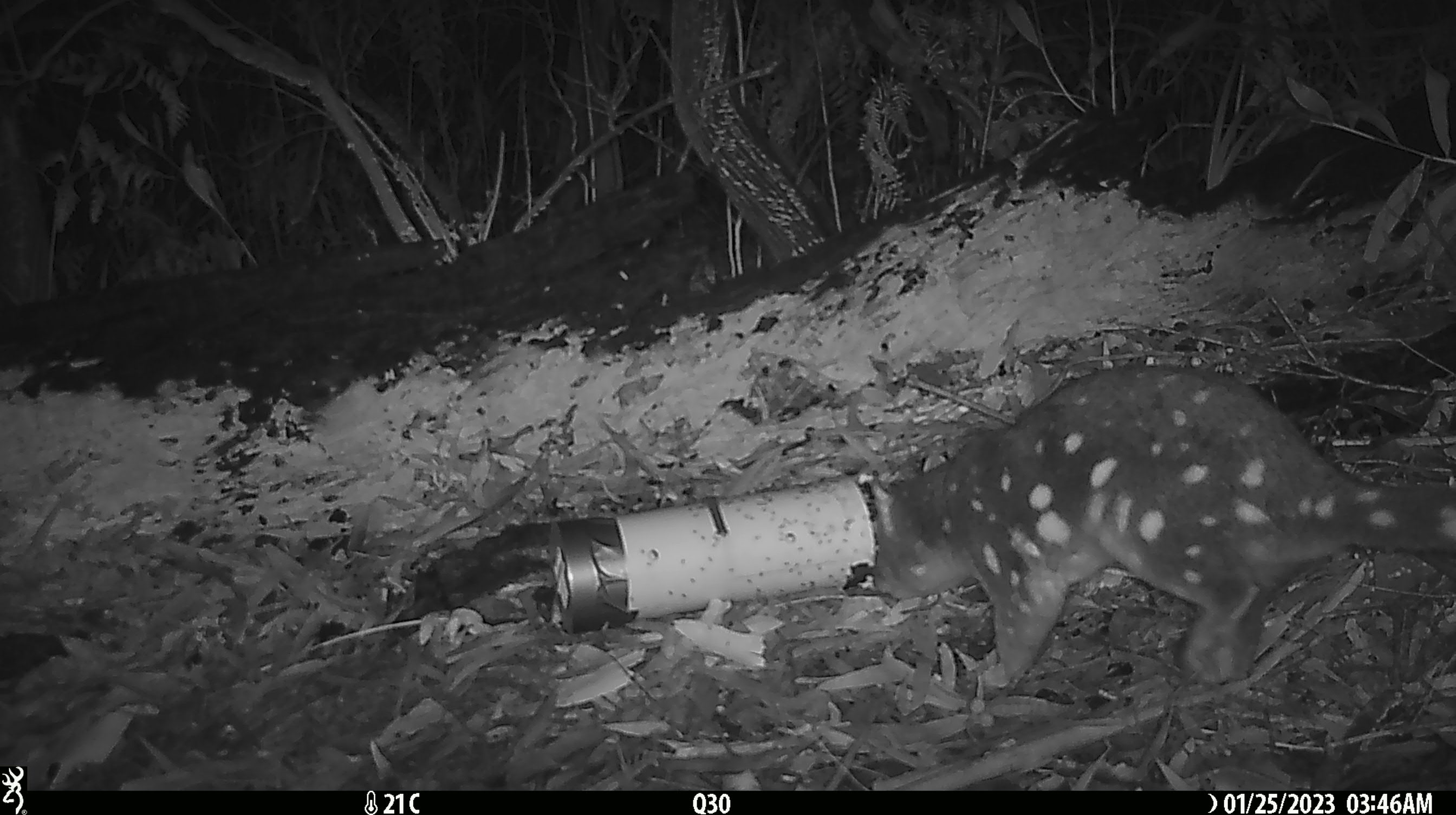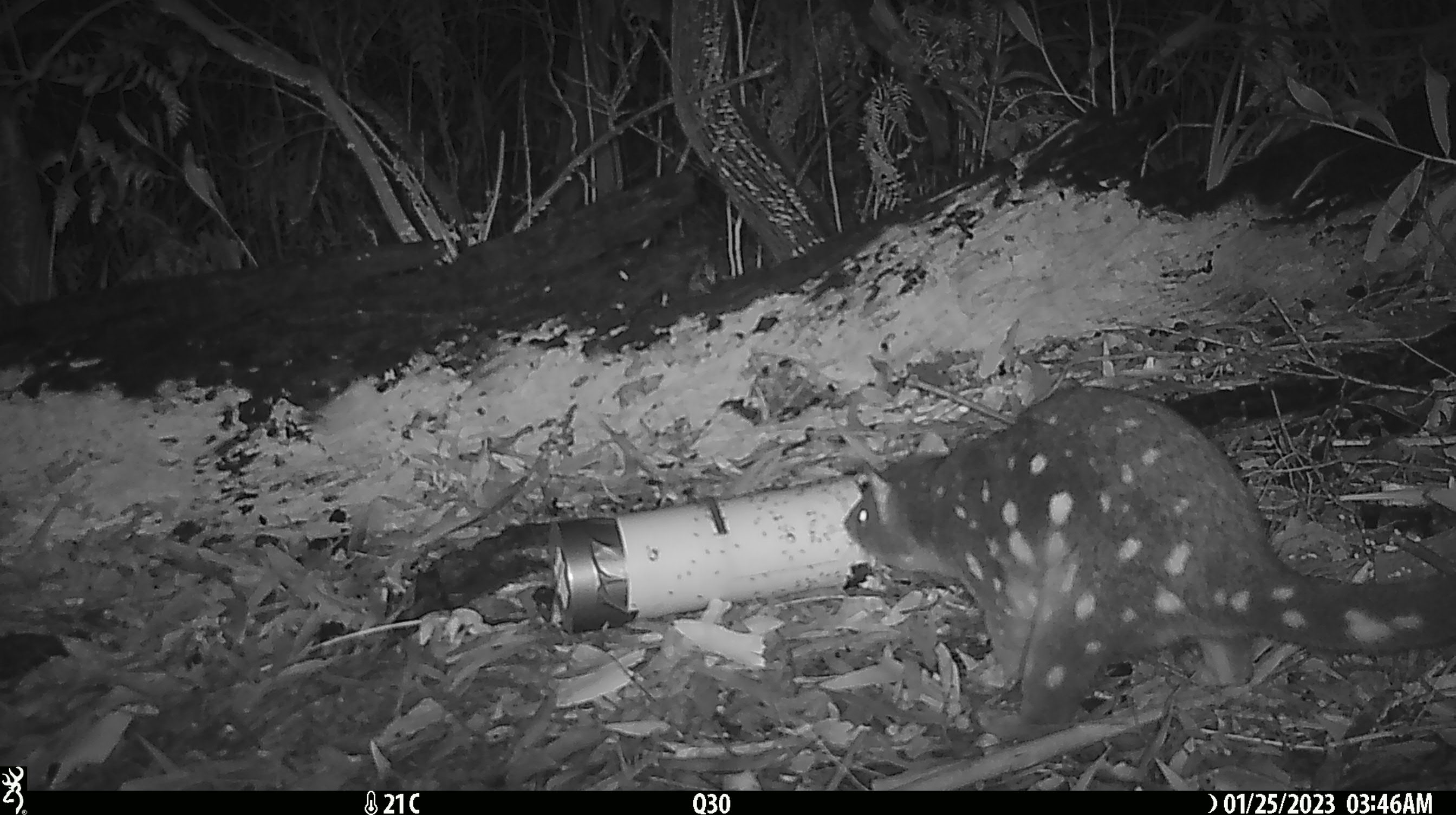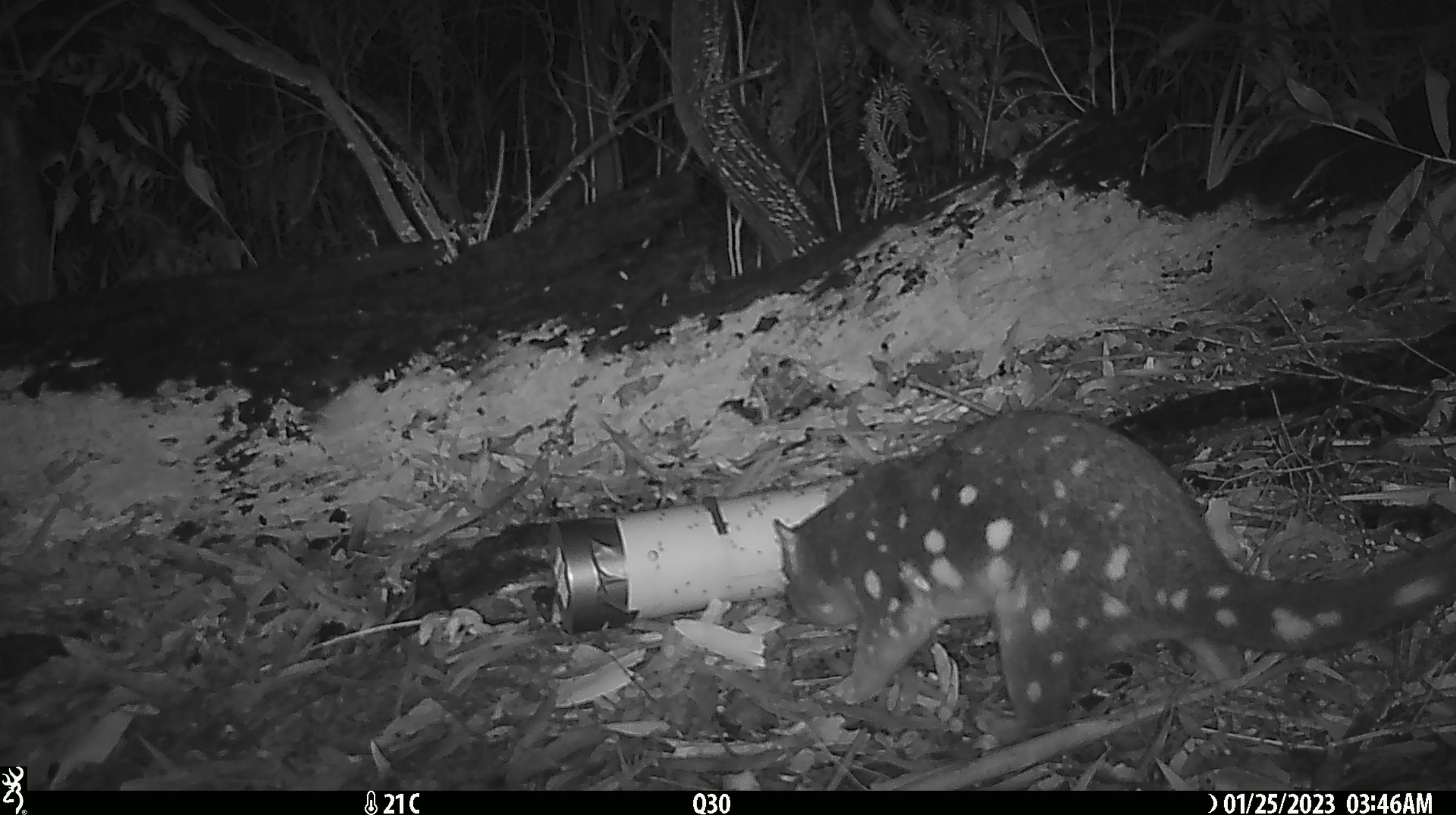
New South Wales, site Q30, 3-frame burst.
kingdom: Animalia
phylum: Chordata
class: Mammalia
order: Dasyuromorphia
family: Dasyuridae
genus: Dasyurus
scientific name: Dasyurus maculatus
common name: spotted-tailed quoll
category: quoll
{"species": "quoll (spotted-tailed quoll) (Dasyurus maculatus)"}